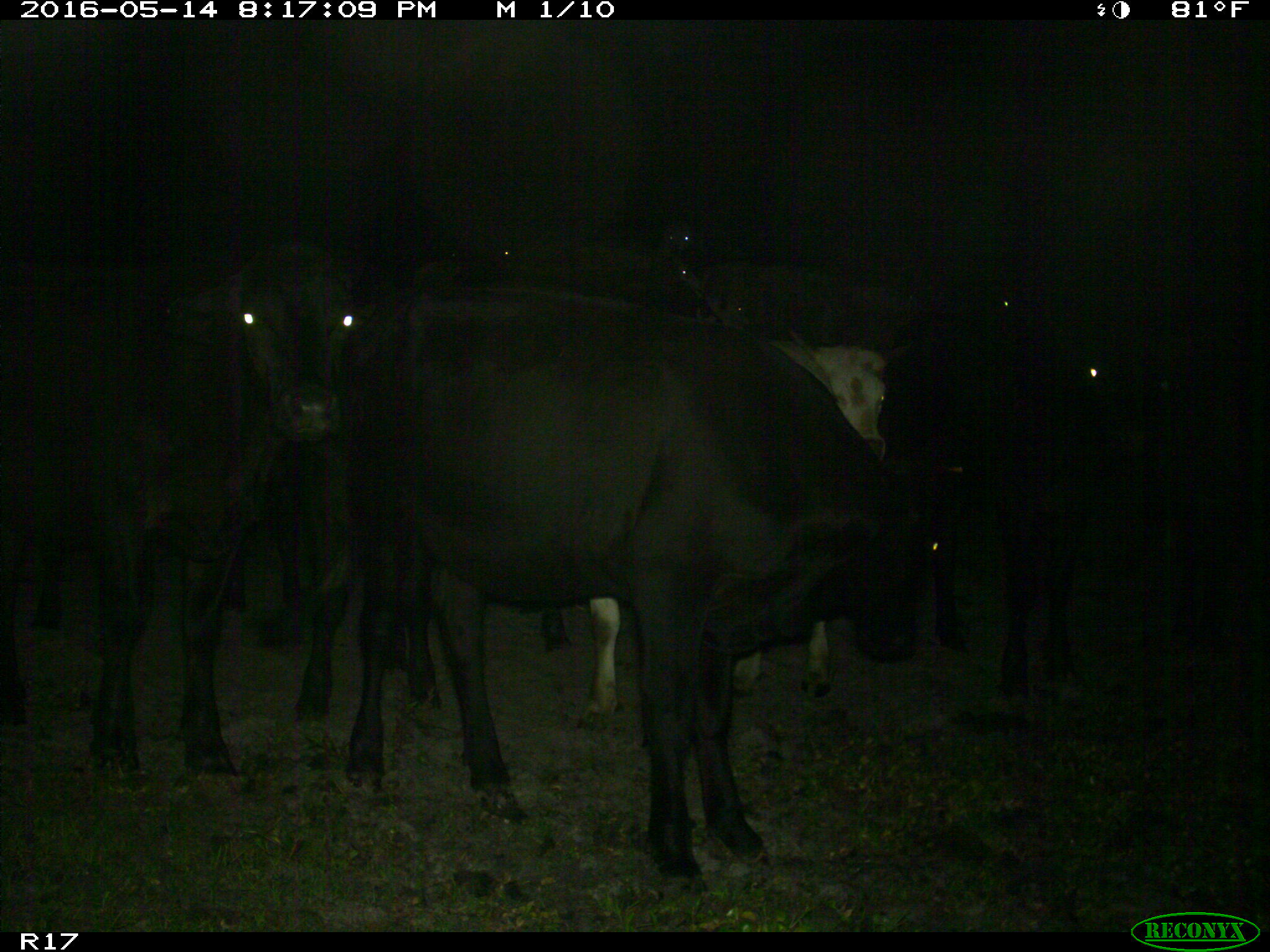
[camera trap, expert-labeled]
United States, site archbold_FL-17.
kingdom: Animalia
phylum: Chordata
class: Mammalia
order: Artiodactyla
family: Bovidae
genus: Bos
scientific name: Bos taurus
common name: domestic cow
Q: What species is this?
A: Bos taurus (domestic cow).